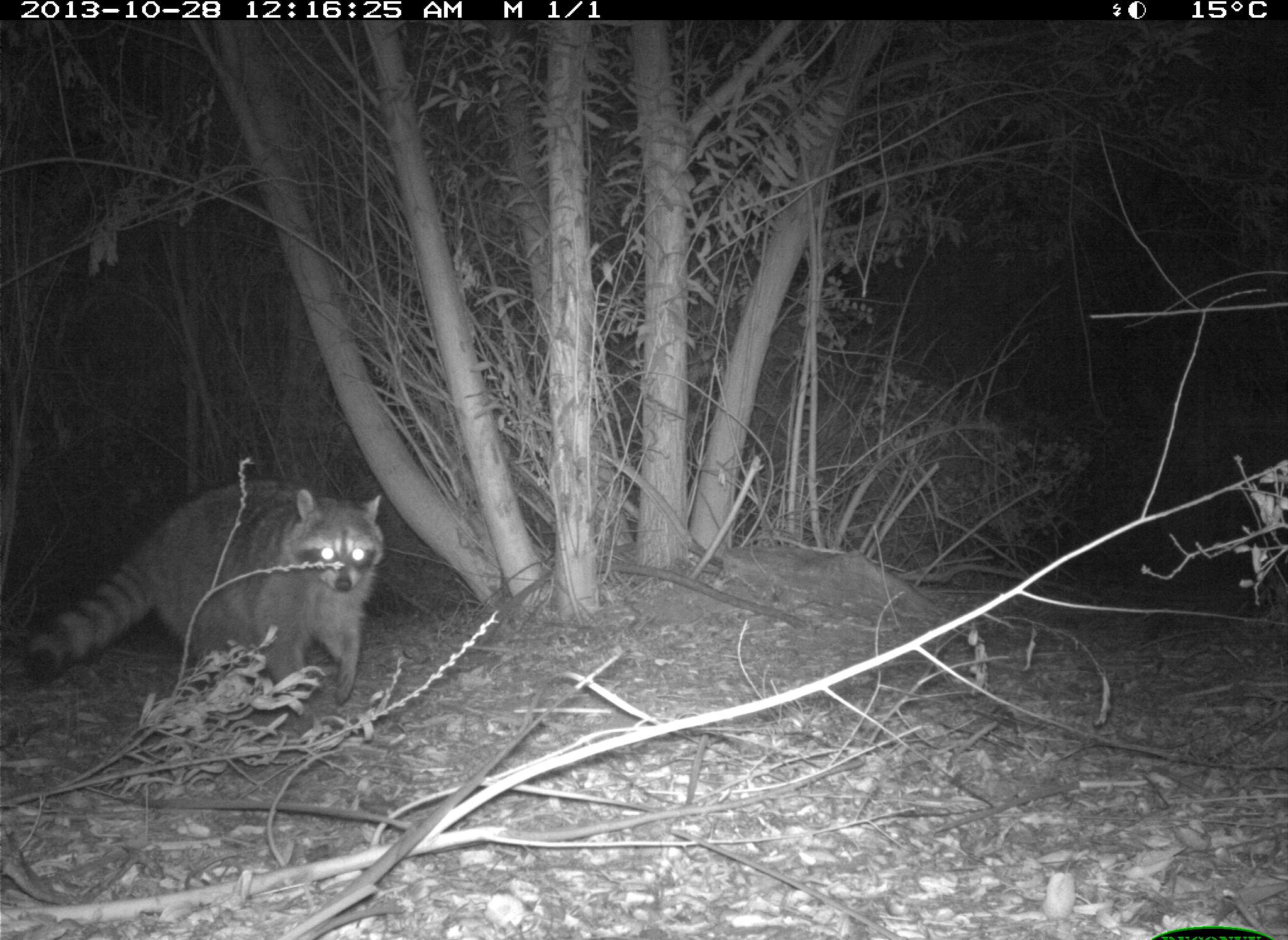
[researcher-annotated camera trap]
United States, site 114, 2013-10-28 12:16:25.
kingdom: Animalia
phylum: Chordata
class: Mammalia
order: Carnivora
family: Procyonidae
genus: Procyon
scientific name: Procyon lotor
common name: raccoon